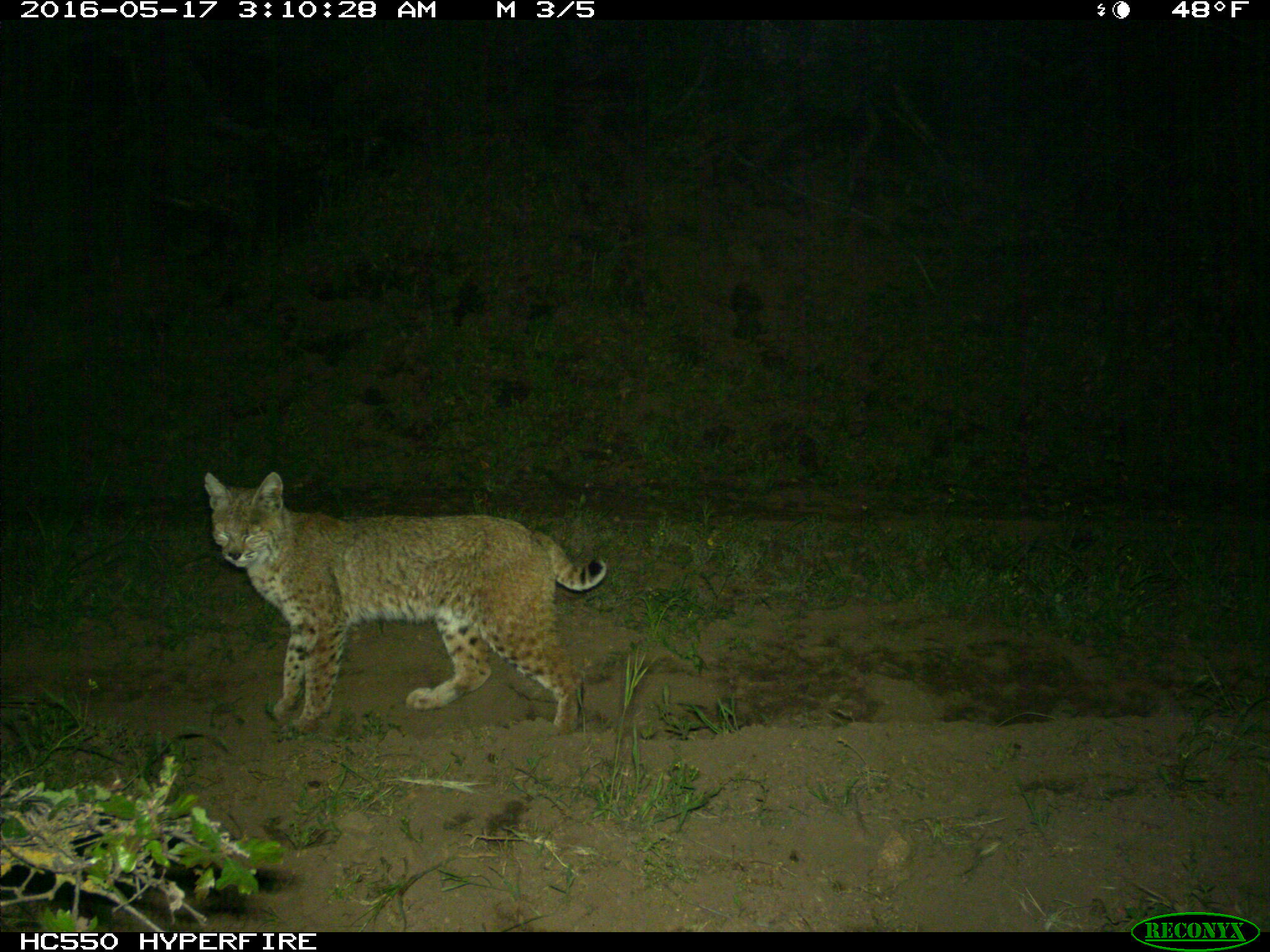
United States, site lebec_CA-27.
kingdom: Animalia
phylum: Chordata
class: Mammalia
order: Carnivora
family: Felidae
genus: Lynx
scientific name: Lynx rufus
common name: bobcat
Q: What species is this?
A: Lynx rufus (bobcat).